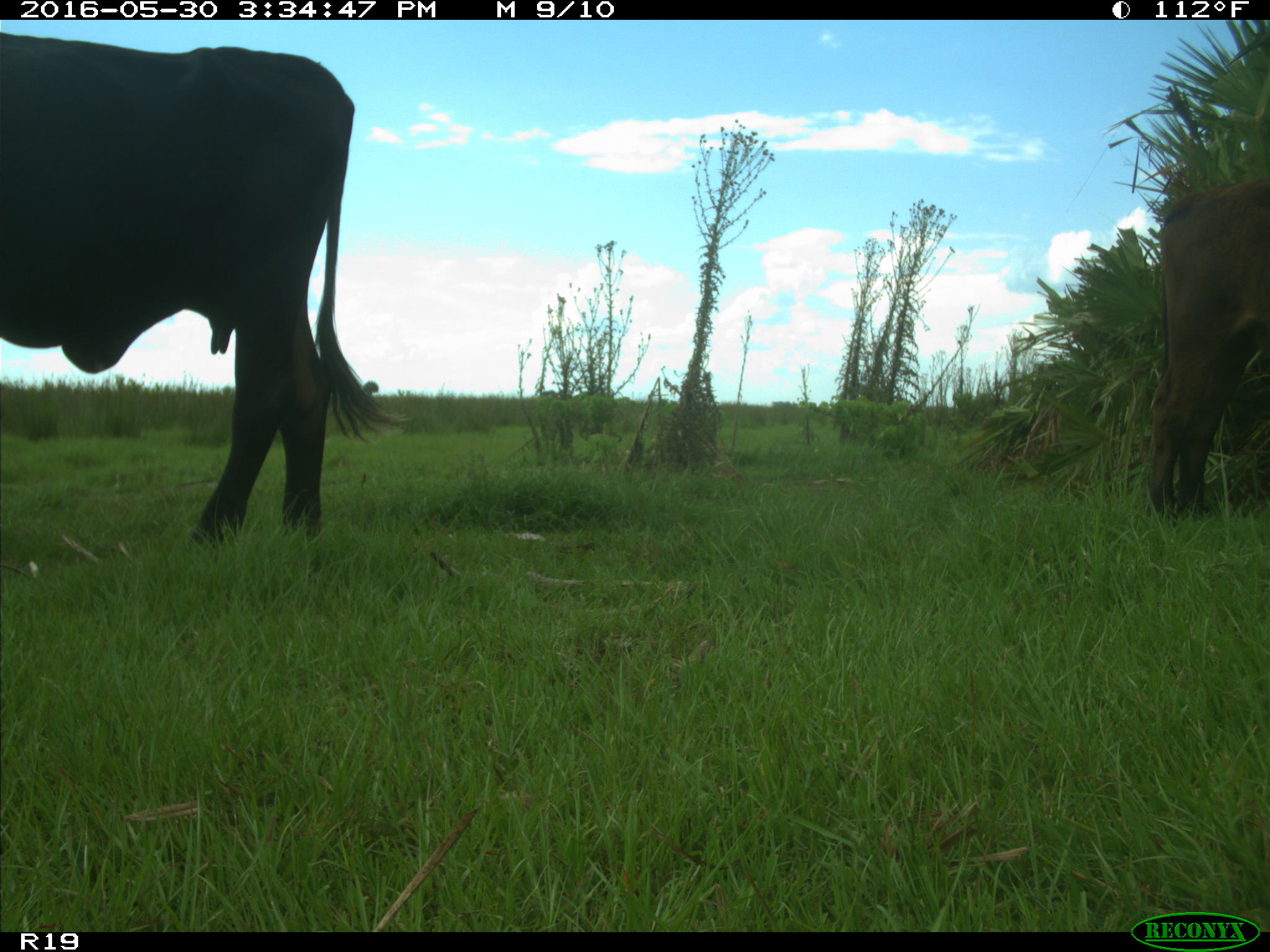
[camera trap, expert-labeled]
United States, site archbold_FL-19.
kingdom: Animalia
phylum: Chordata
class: Mammalia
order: Artiodactyla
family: Bovidae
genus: Bos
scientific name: Bos taurus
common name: domestic cow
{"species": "Bos taurus (domestic cow)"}